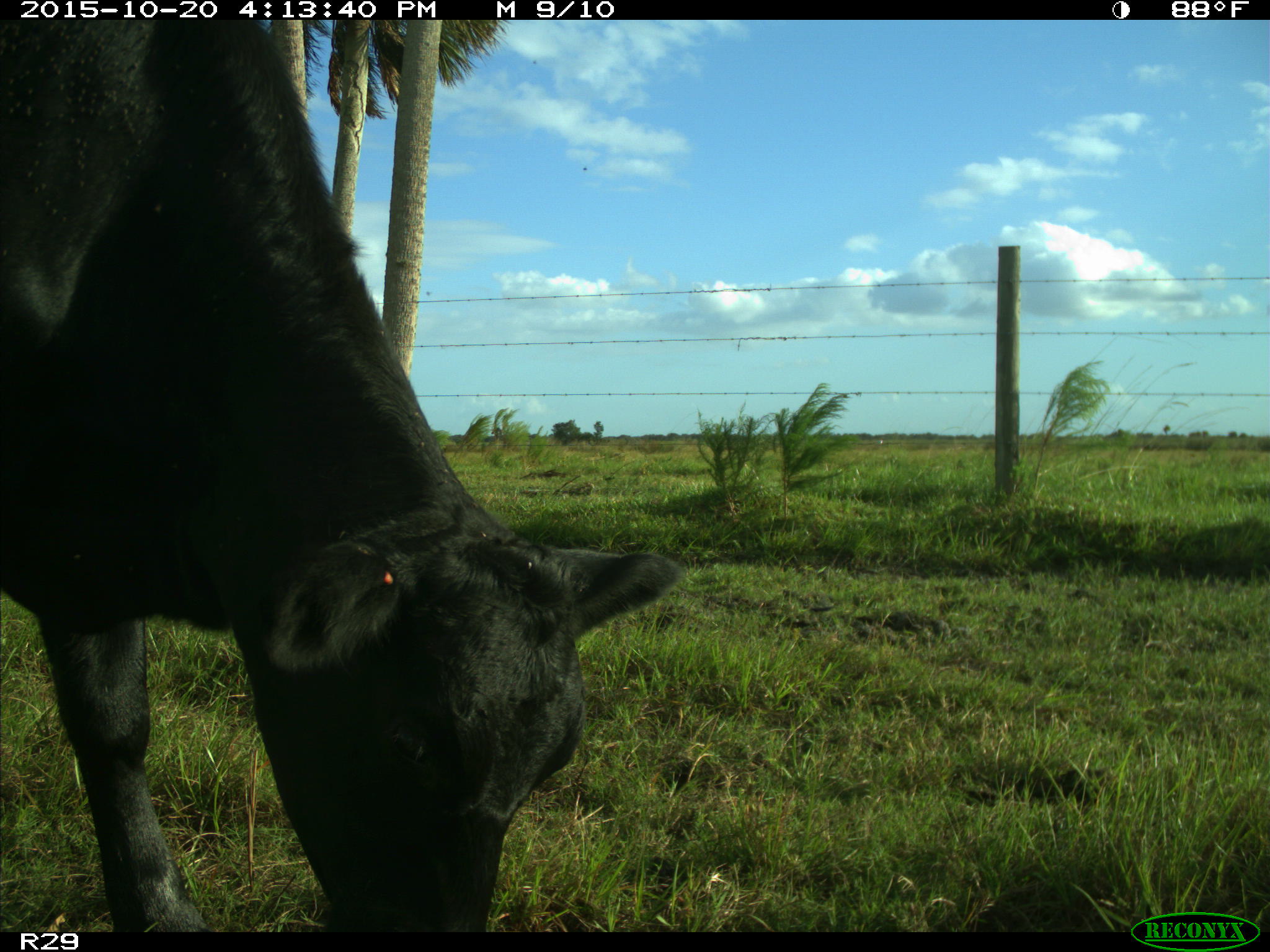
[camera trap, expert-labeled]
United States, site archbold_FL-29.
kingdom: Animalia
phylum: Chordata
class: Mammalia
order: Artiodactyla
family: Bovidae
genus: Bos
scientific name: Bos taurus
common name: domestic cow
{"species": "Bos taurus (domestic cow)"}